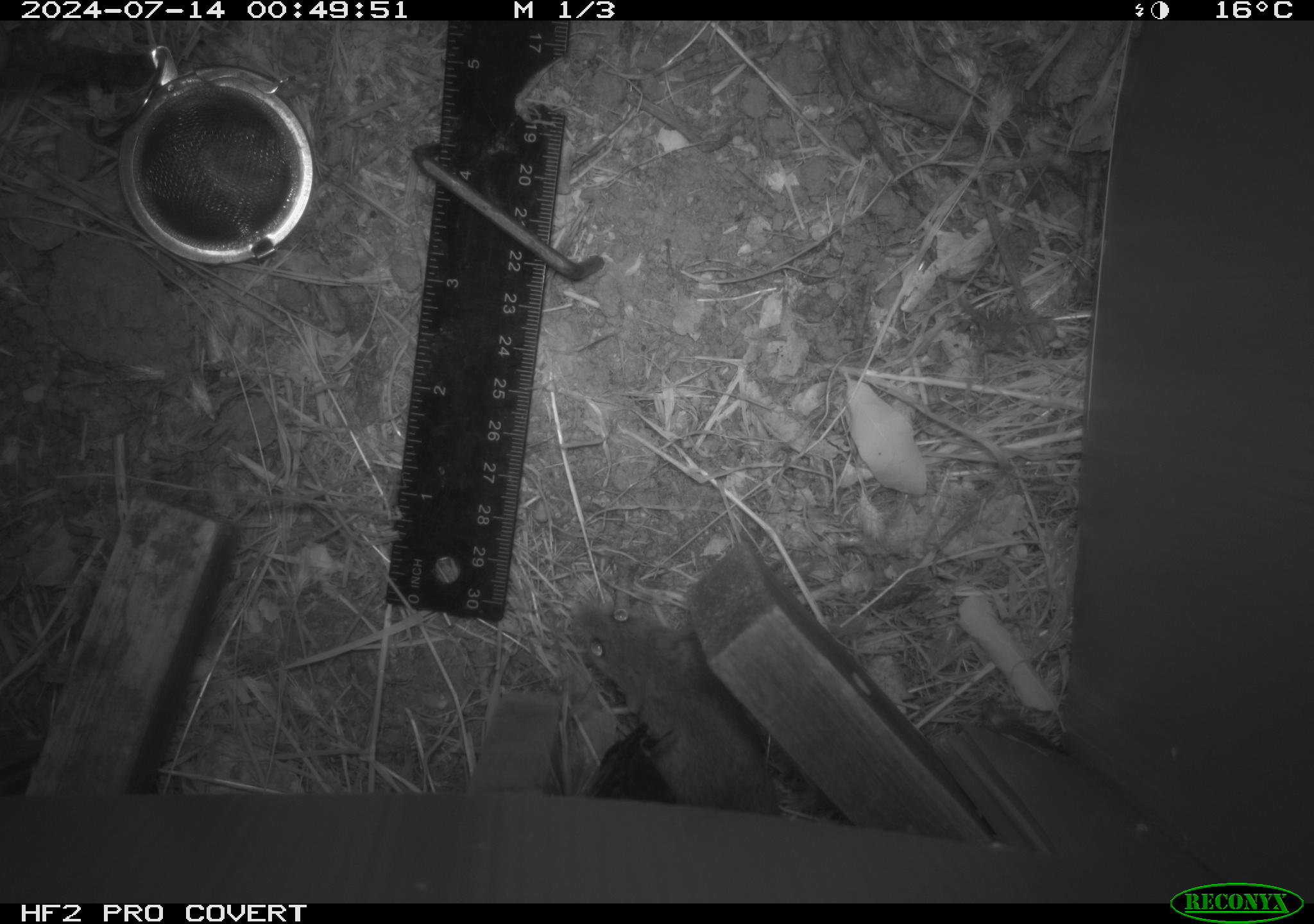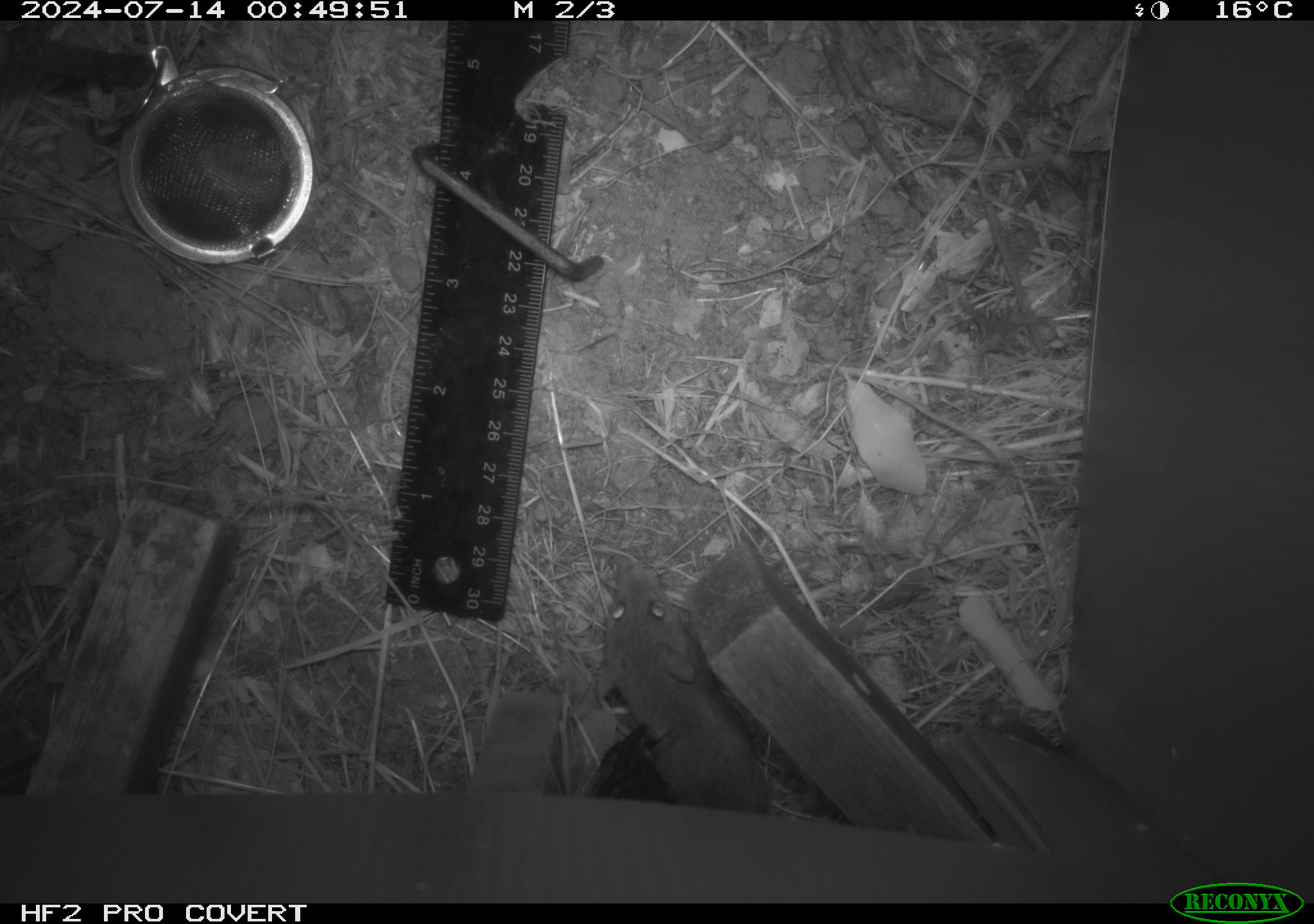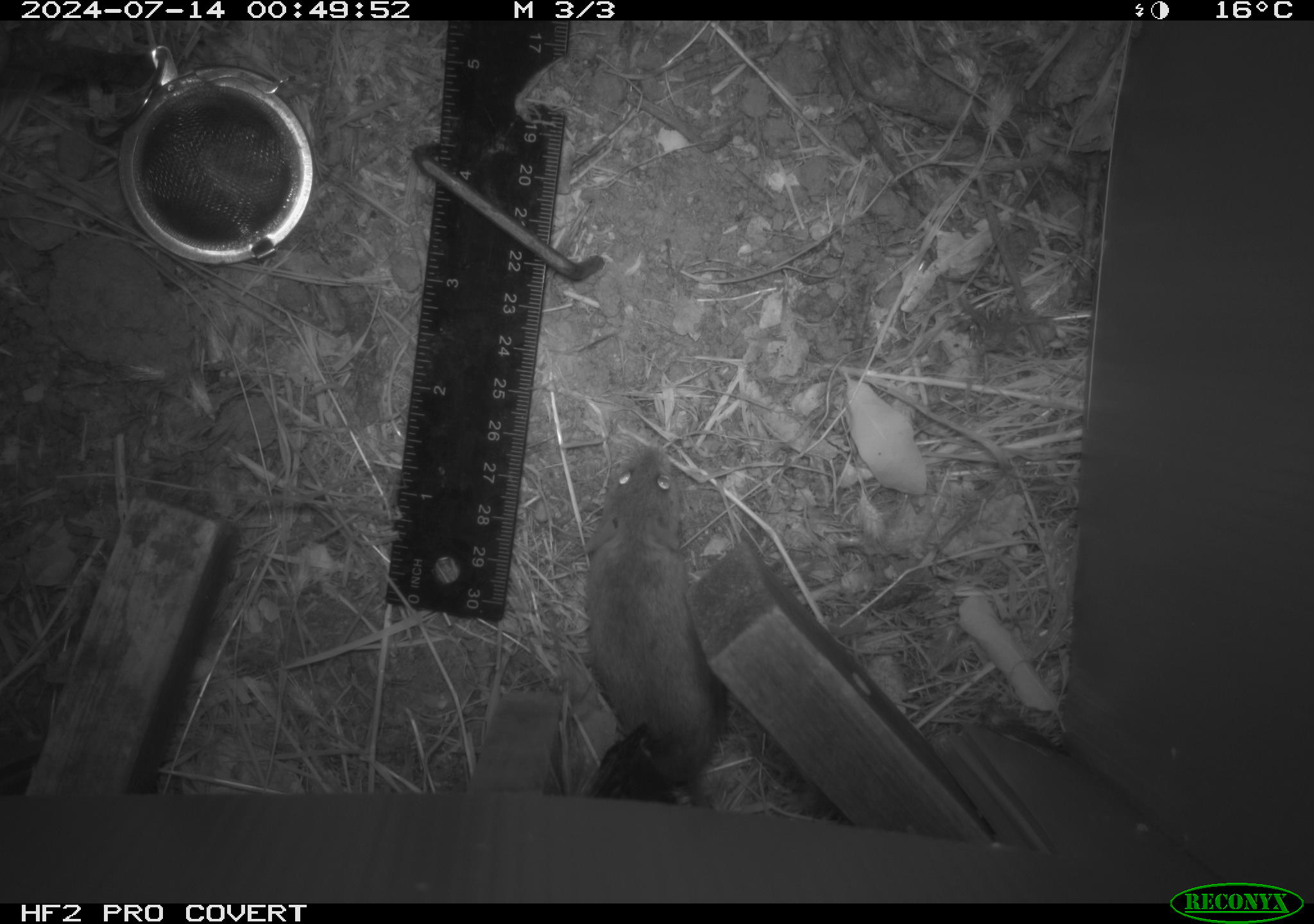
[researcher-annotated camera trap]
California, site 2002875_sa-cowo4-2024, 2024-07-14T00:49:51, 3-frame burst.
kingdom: Animalia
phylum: Chordata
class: Mammalia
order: Rodentia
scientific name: Rodentia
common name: rodent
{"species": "rodent (Rodentia)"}